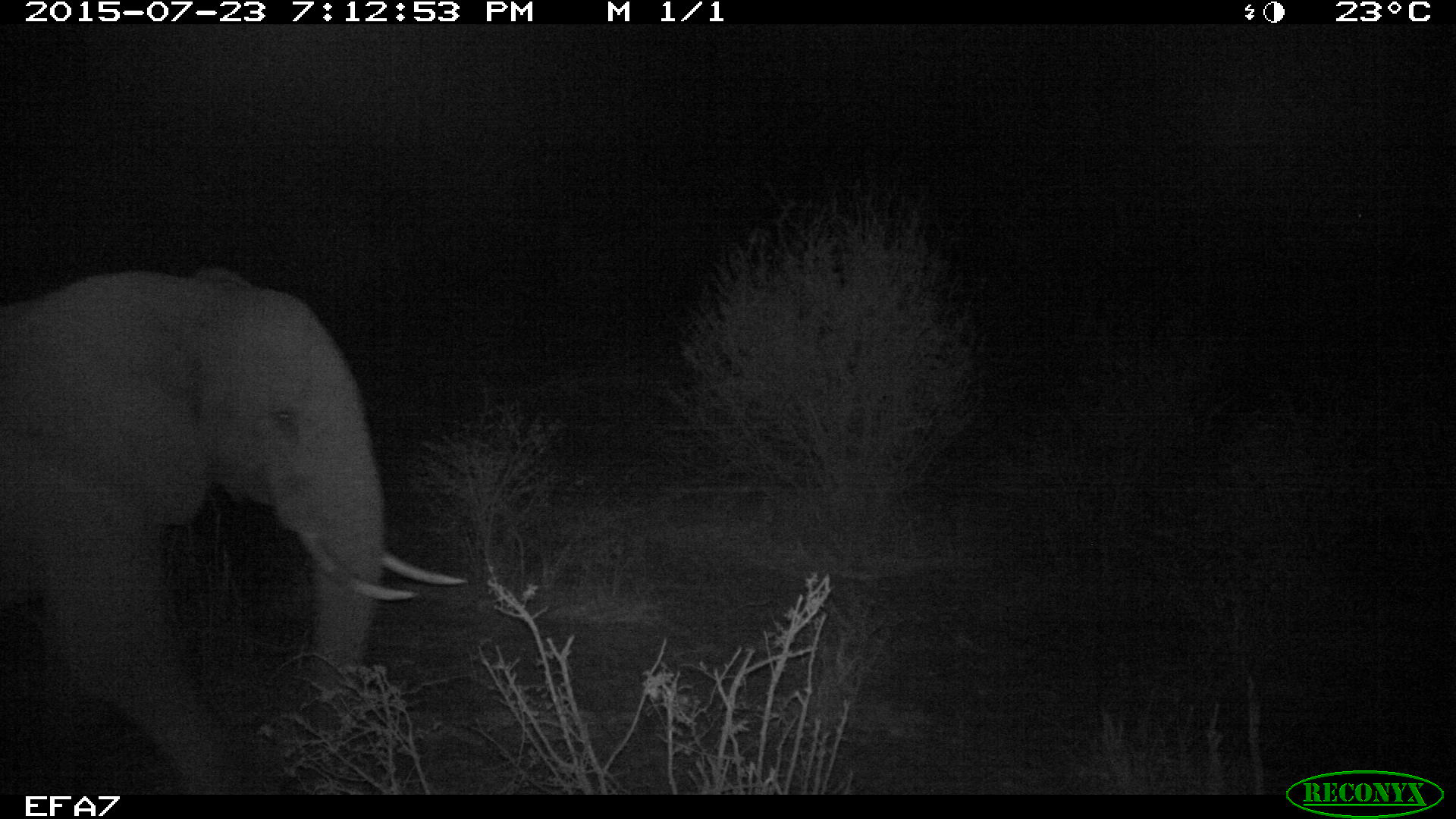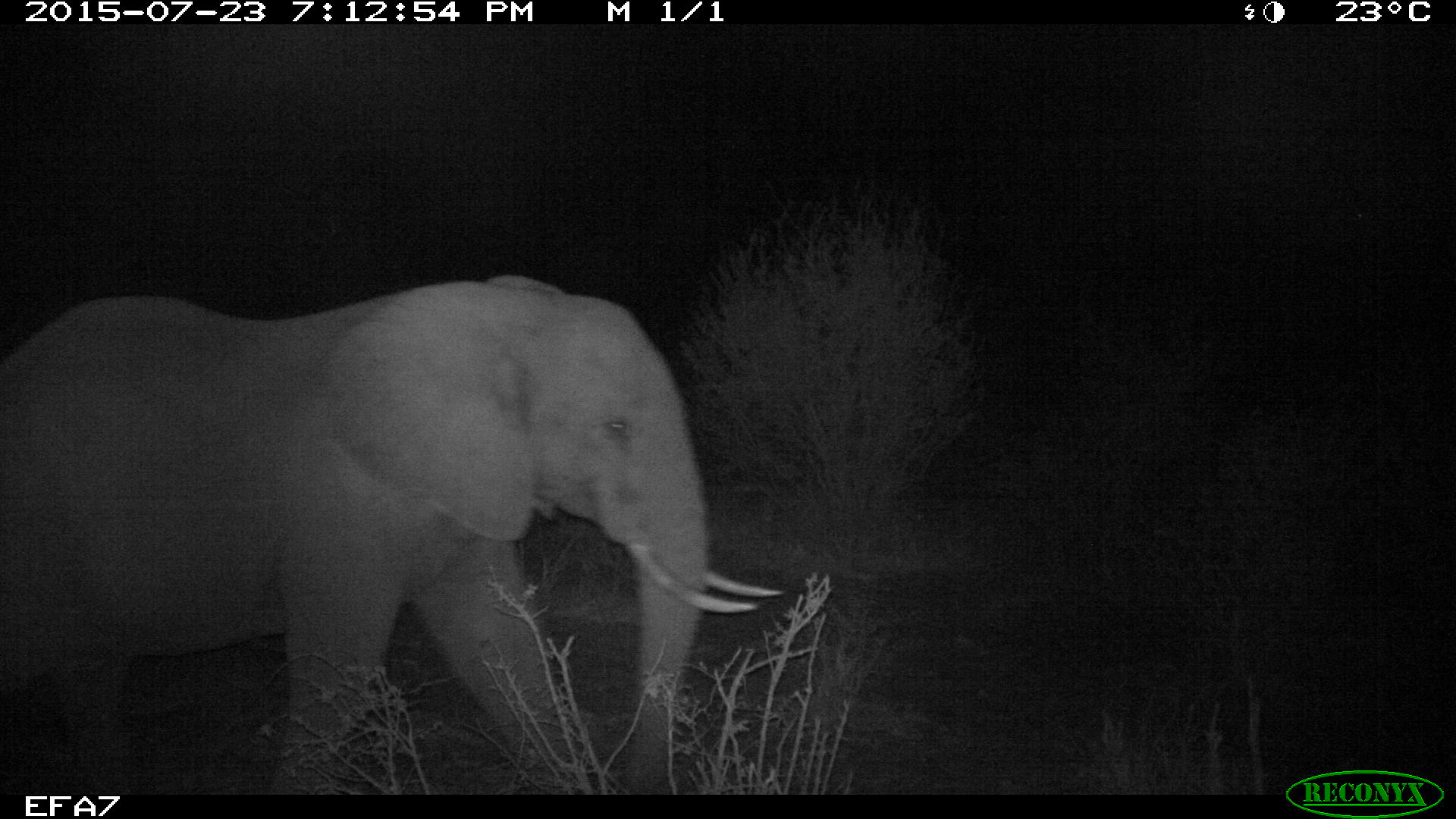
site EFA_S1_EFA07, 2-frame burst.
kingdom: Animalia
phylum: Chordata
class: Mammalia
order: Proboscidea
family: Elephantidae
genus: Loxodonta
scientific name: Loxodonta africana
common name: african bush elephant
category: elephant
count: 1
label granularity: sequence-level